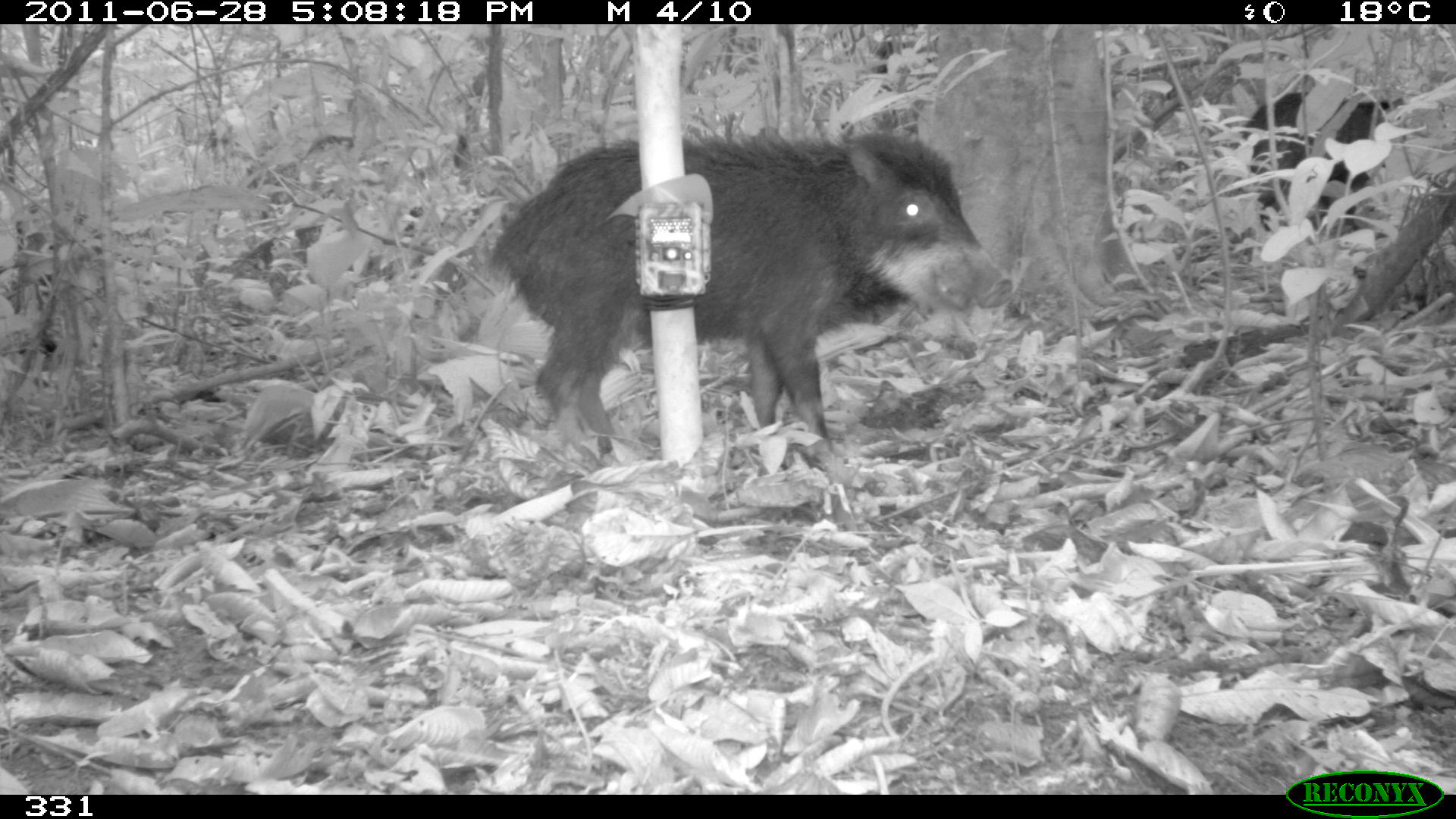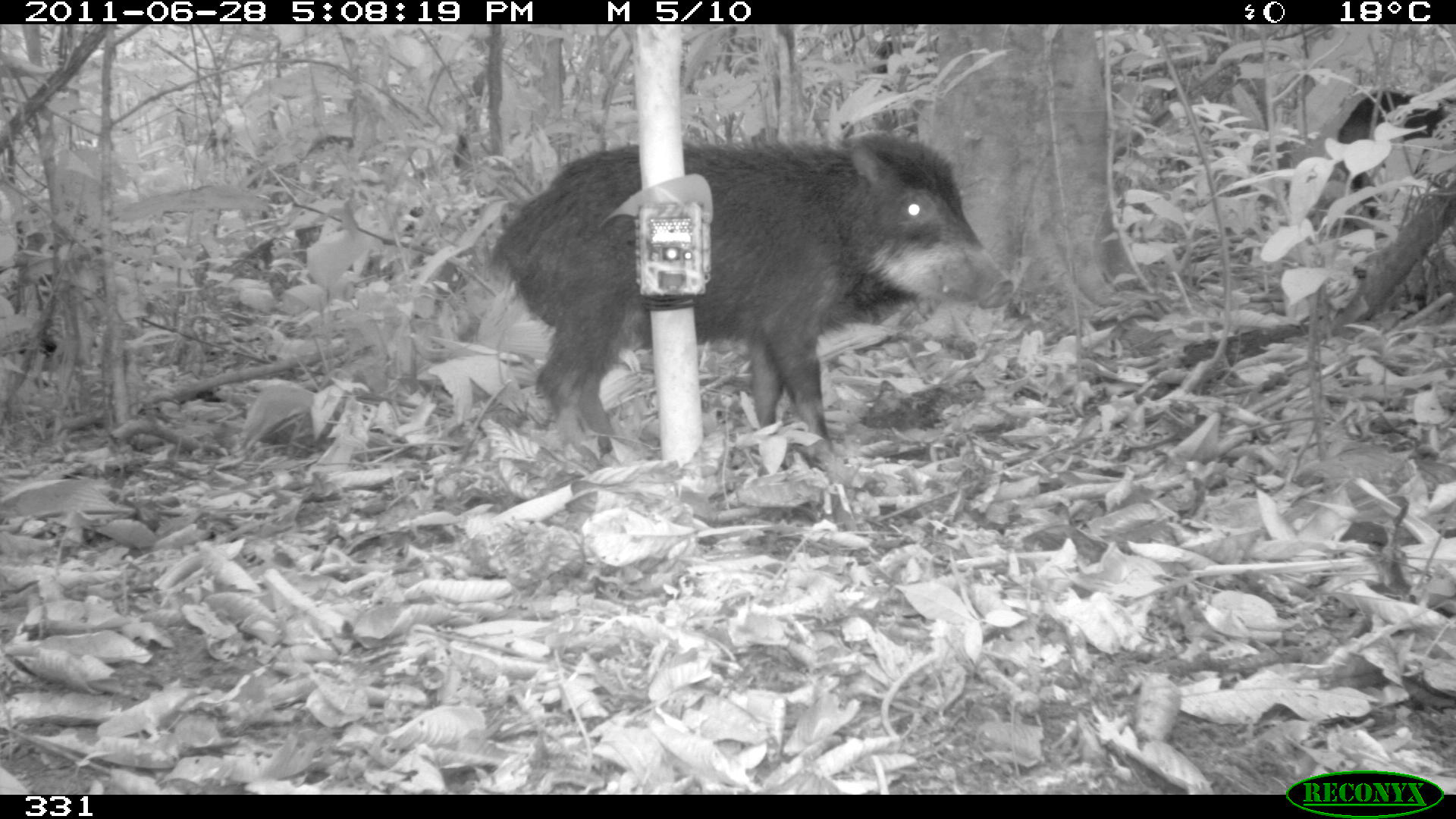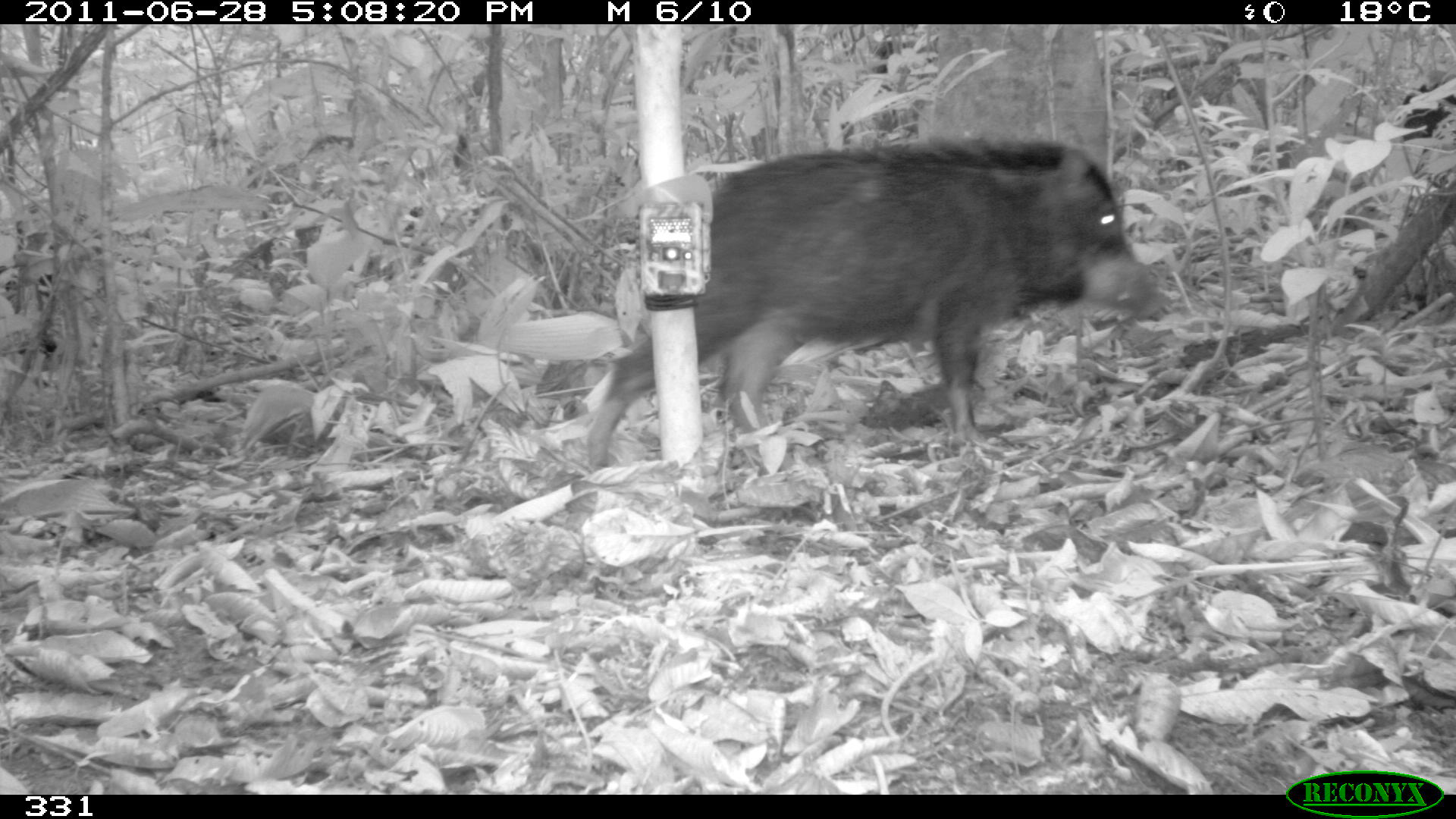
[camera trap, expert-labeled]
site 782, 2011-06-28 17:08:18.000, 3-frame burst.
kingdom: Animalia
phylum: Chordata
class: Mammalia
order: Artiodactyla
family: Tayassuidae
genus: Tayassu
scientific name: Tayassu pecari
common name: white-lipped peccary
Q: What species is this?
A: Tayassu pecari (white-lipped peccary).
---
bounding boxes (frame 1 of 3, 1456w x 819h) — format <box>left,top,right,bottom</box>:
tayassu pecari: <box>490,128,1011,470</box>; <box>1230,88,1407,230</box>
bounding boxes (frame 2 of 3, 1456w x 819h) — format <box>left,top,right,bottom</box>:
tayassu pecari: <box>487,129,1015,465</box>; <box>1335,88,1453,218</box>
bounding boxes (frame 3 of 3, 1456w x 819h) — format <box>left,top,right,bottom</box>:
tayassu pecari: <box>582,133,1154,472</box>